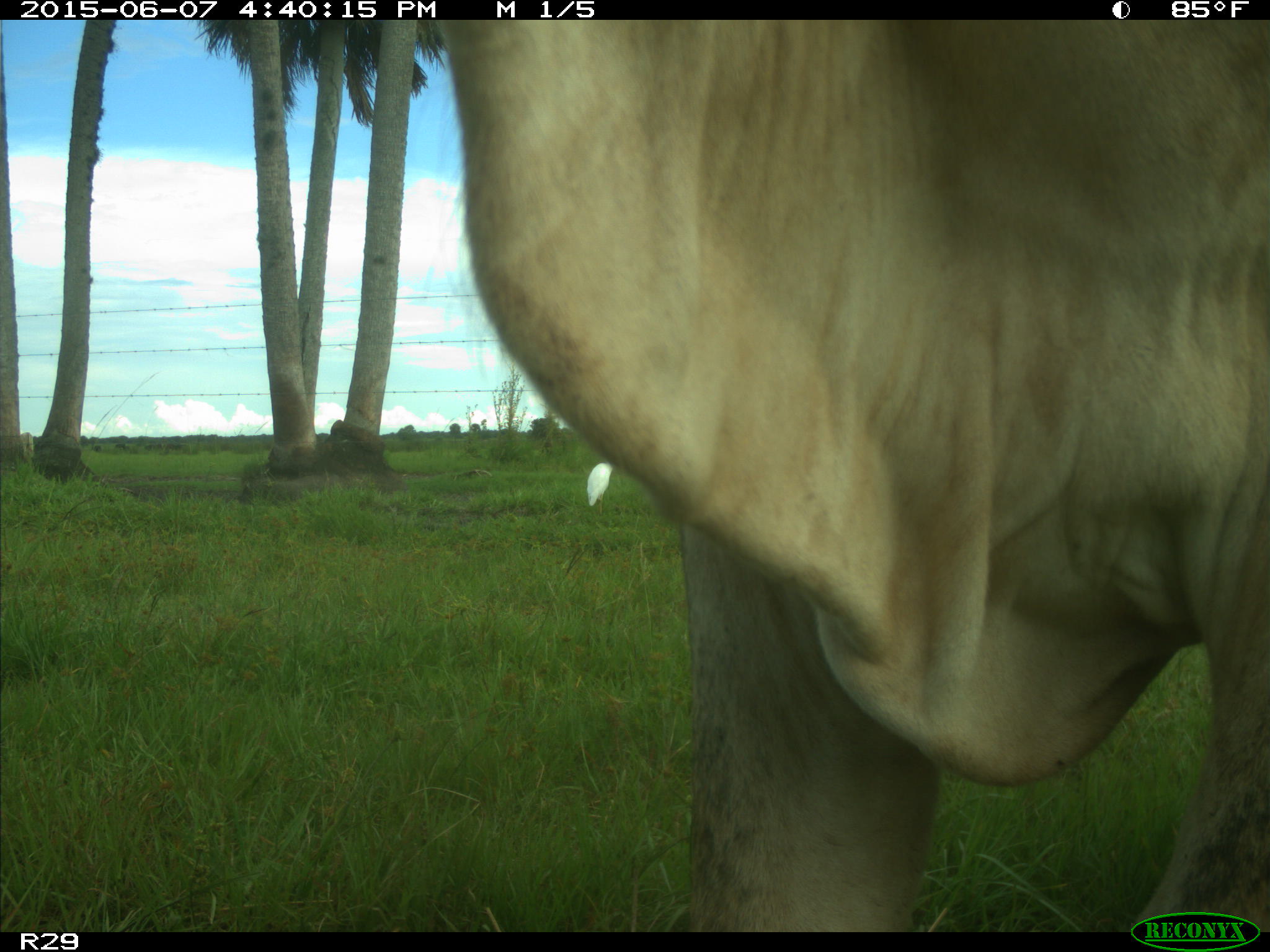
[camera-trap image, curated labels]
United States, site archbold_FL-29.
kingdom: Animalia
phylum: Chordata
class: Mammalia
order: Artiodactyla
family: Bovidae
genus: Bos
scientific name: Bos taurus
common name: domestic cow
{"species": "Bos taurus (domestic cow)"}